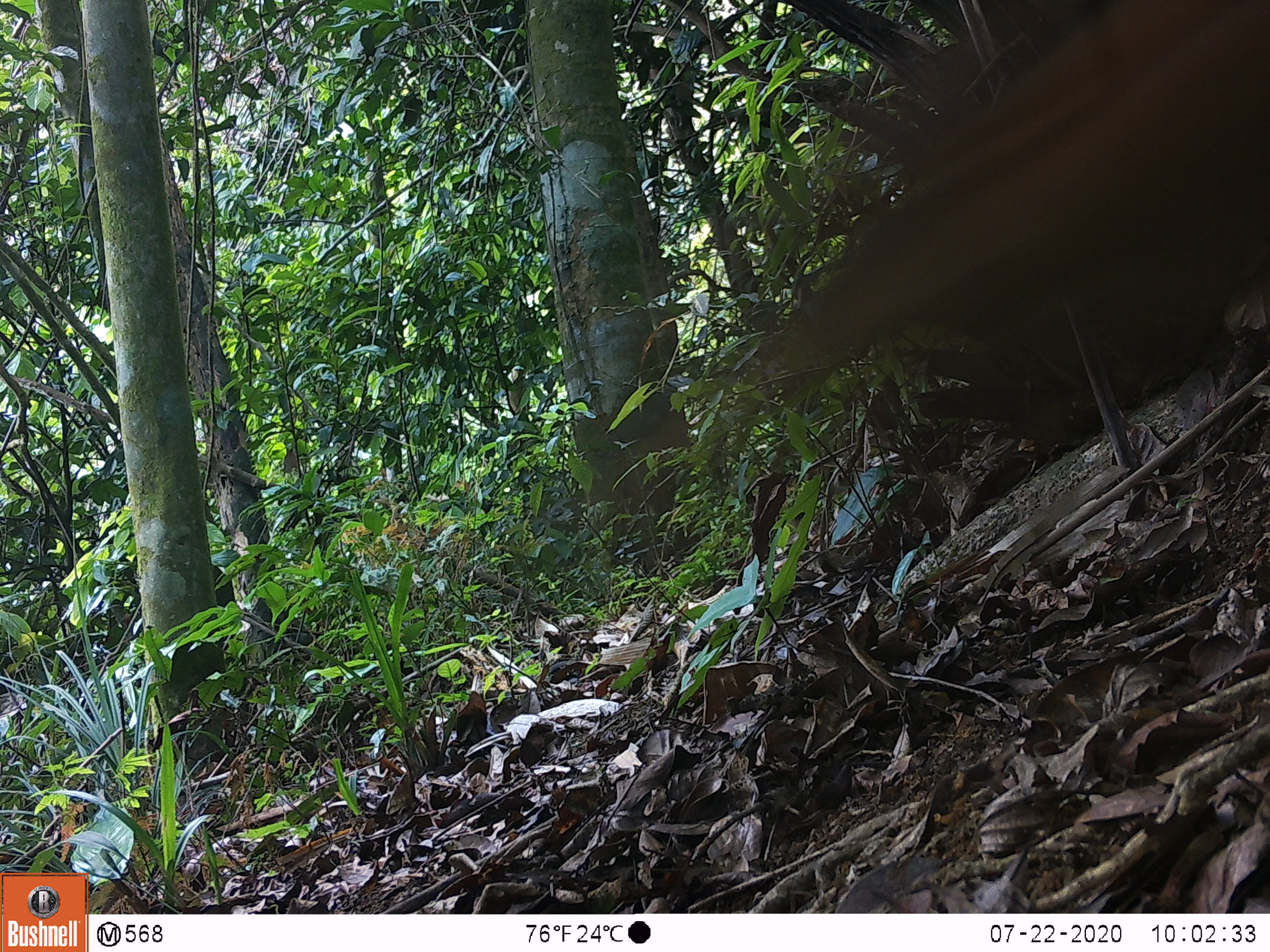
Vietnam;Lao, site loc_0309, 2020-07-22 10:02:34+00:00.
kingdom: Animalia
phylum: Chordata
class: Aves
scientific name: Aves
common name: bird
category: unidentified bird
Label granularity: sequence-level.